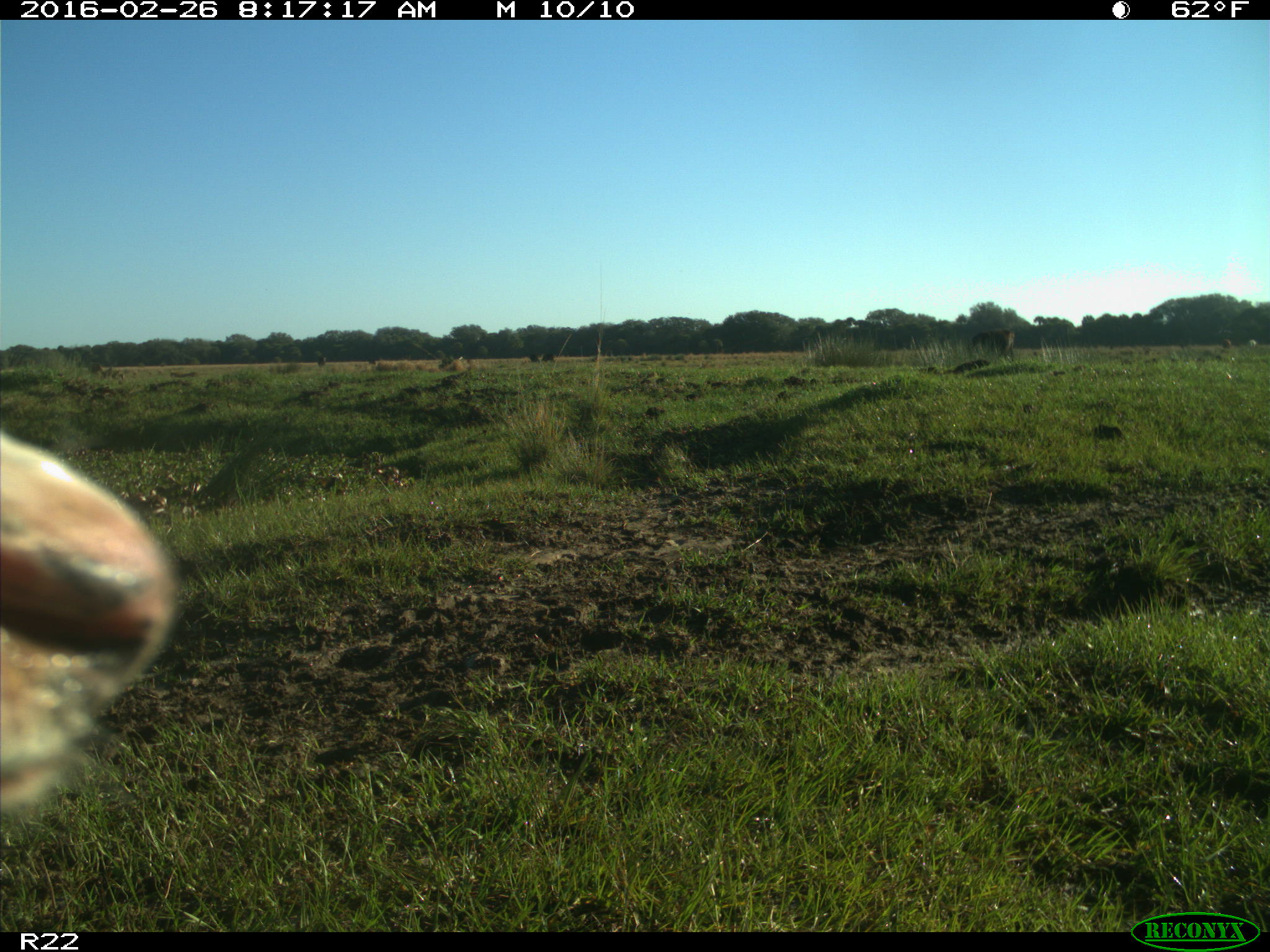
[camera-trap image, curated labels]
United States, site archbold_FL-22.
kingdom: Animalia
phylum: Chordata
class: Mammalia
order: Artiodactyla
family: Bovidae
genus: Bos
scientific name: Bos taurus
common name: domestic cow